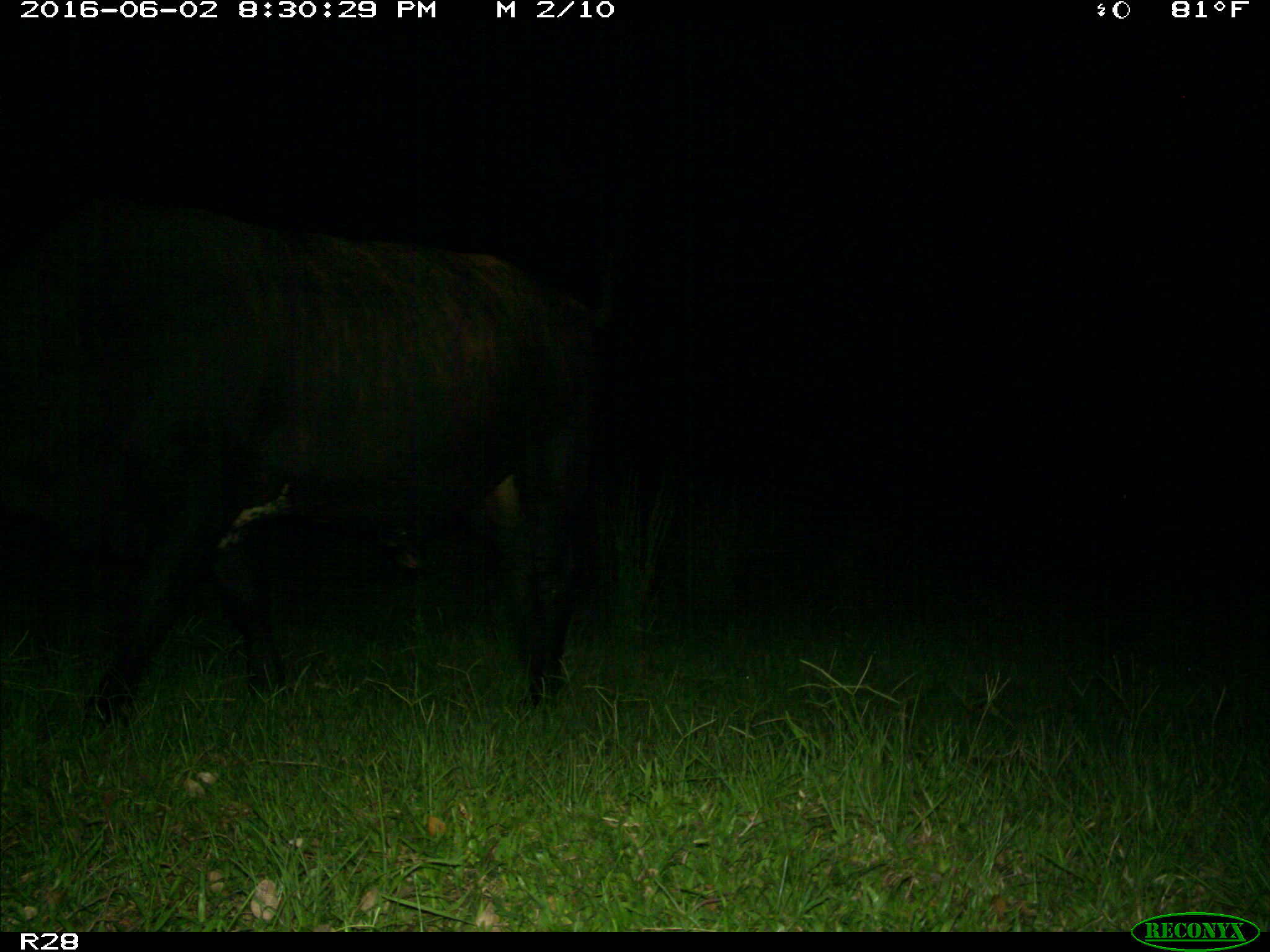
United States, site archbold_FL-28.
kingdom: Animalia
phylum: Chordata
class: Mammalia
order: Artiodactyla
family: Bovidae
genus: Bos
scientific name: Bos taurus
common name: domestic cow